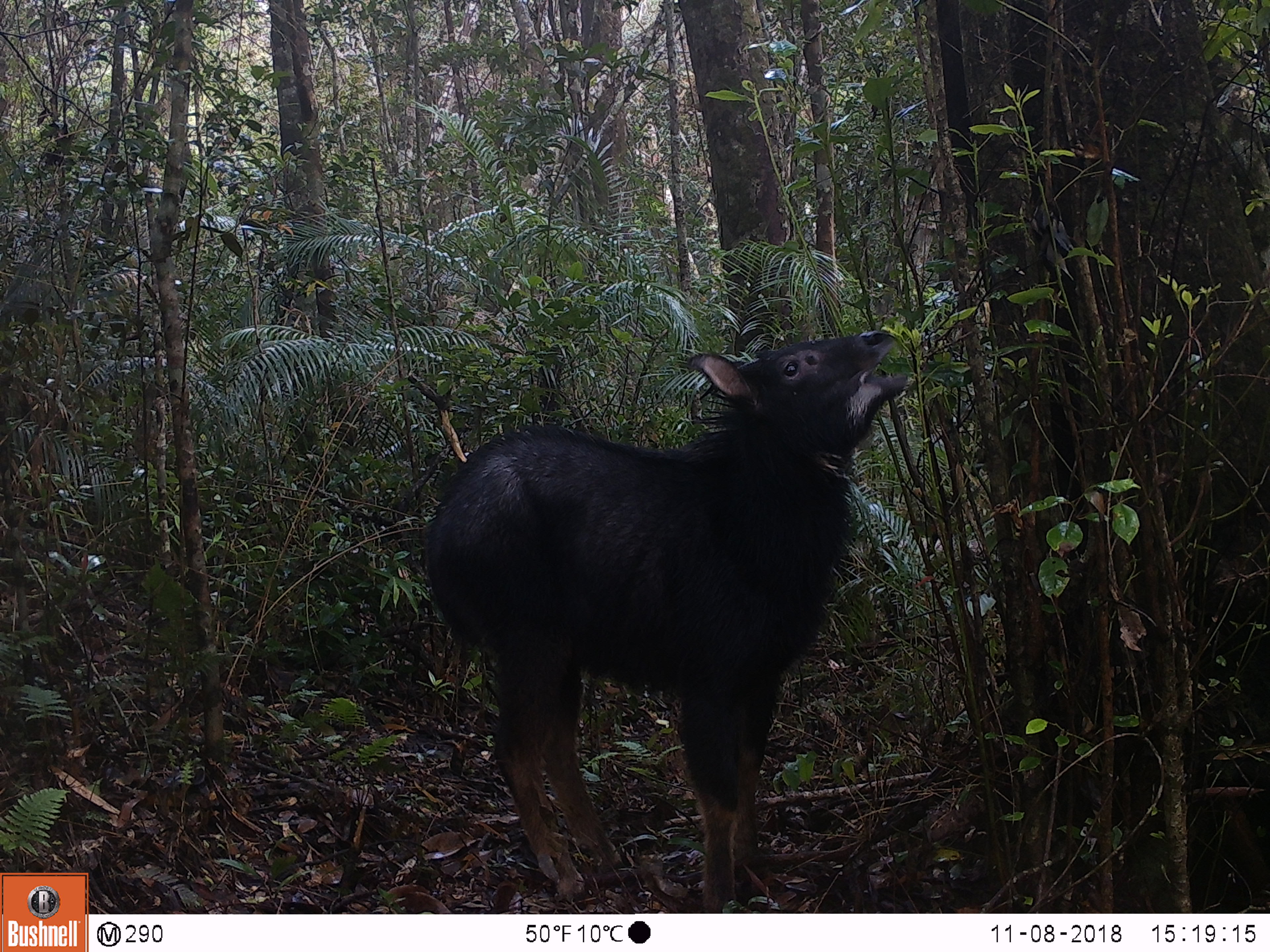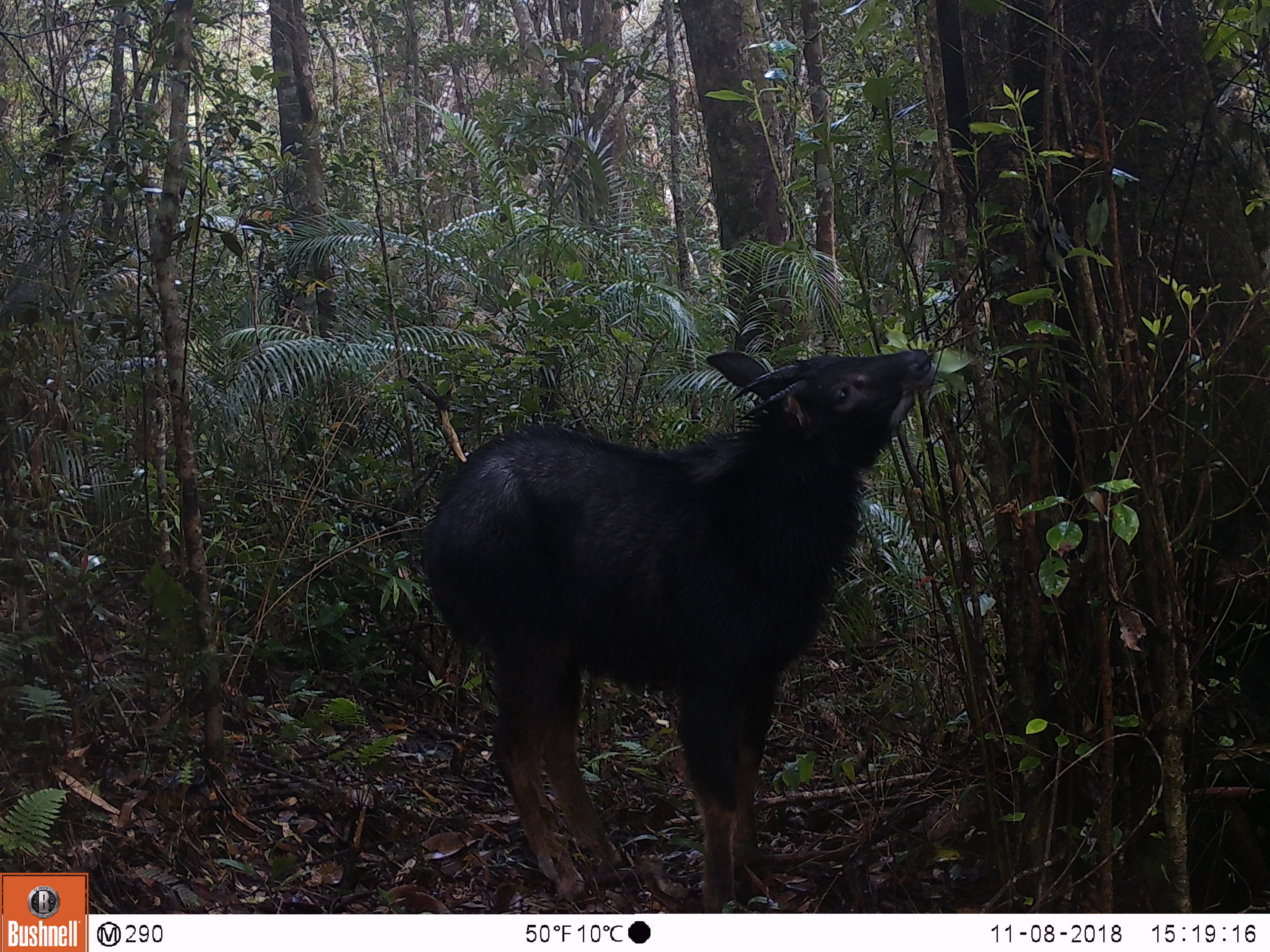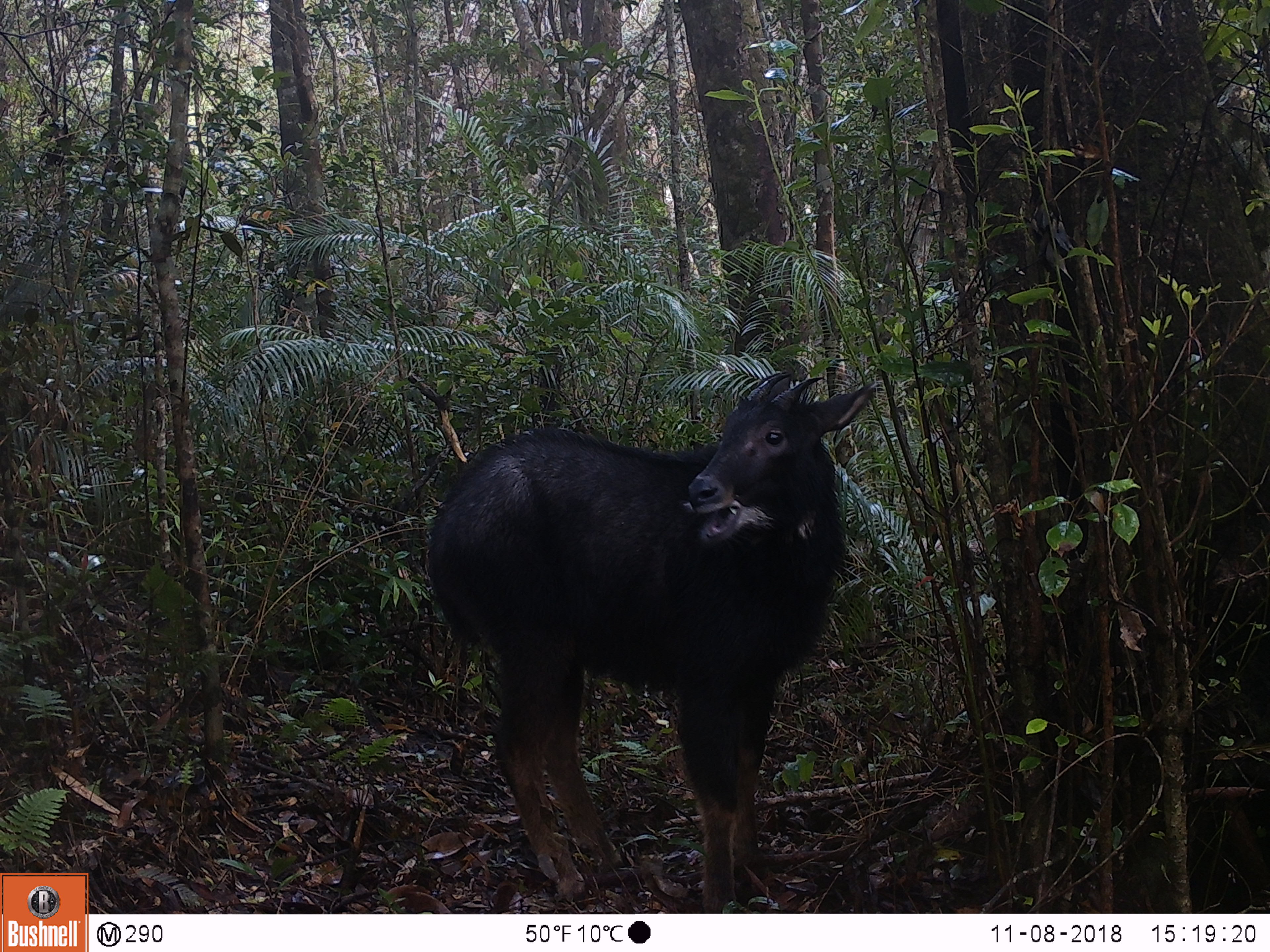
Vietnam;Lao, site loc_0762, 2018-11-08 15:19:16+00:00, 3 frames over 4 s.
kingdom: Animalia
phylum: Chordata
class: Mammalia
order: Artiodactyla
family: Bovidae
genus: Capricornis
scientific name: Capricornis sumatraensis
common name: chinese serow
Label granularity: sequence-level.